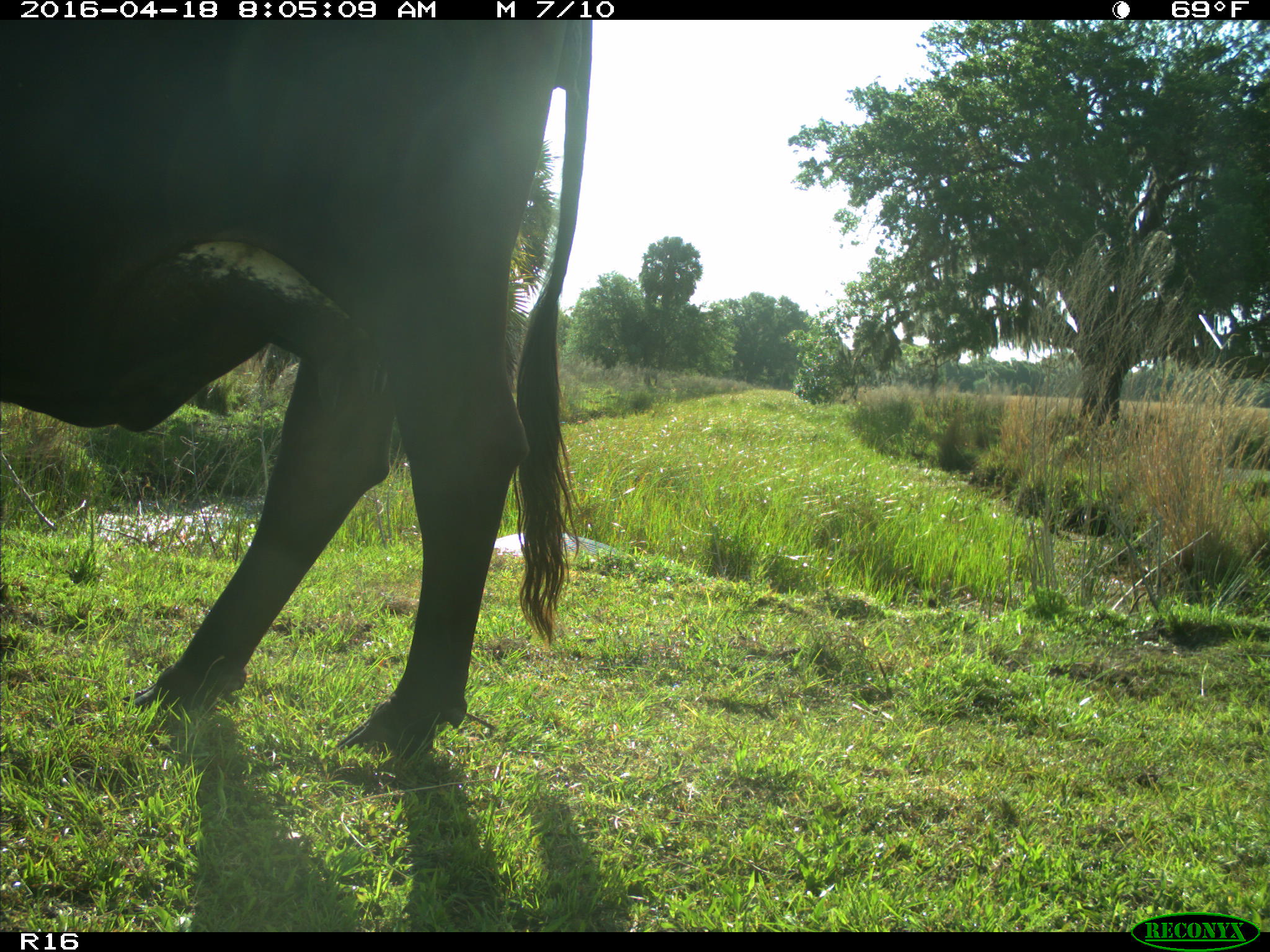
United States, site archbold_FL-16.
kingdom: Animalia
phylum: Chordata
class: Mammalia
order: Artiodactyla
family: Bovidae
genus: Bos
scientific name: Bos taurus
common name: domestic cow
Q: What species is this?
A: Bos taurus (domestic cow).